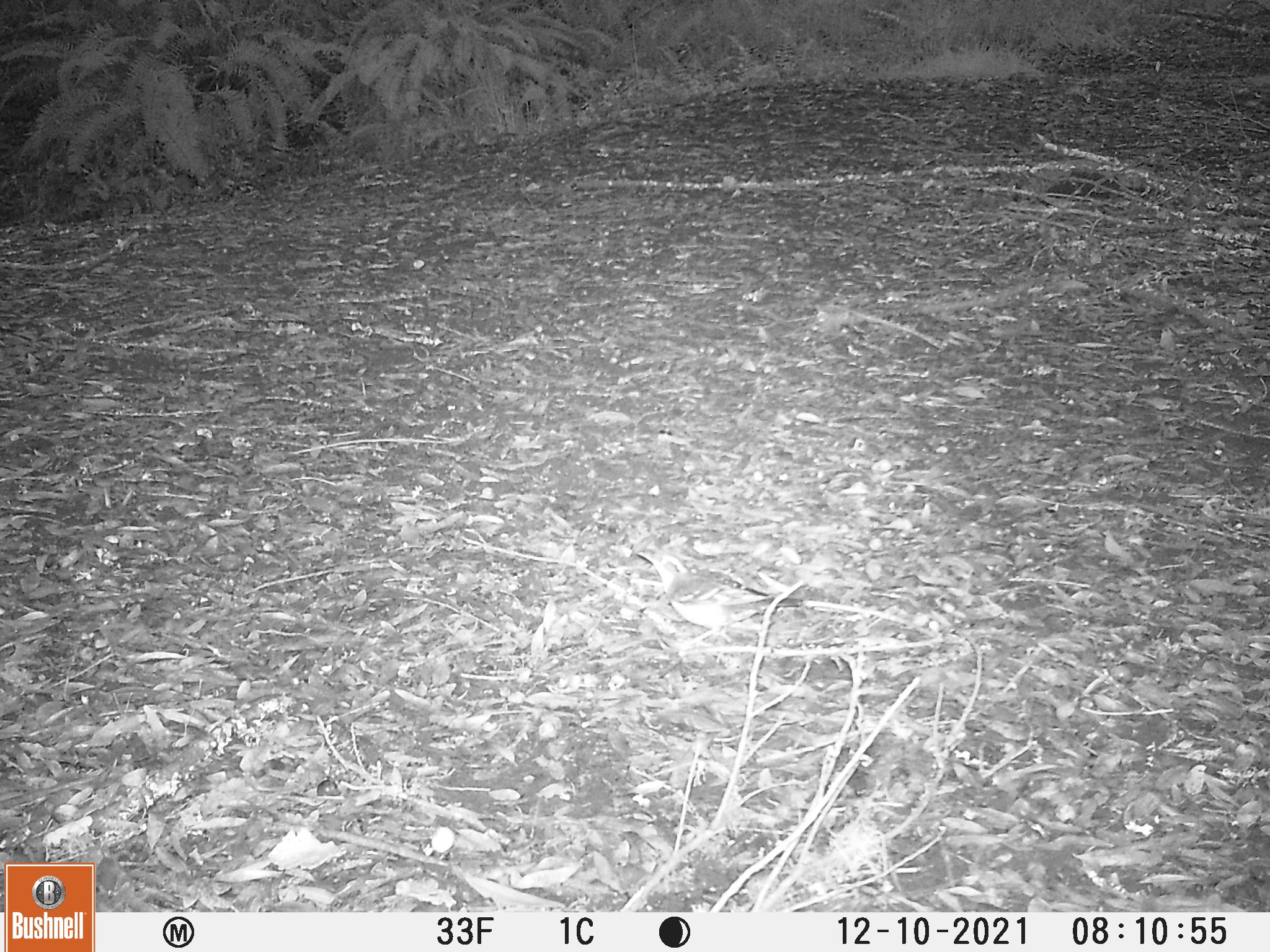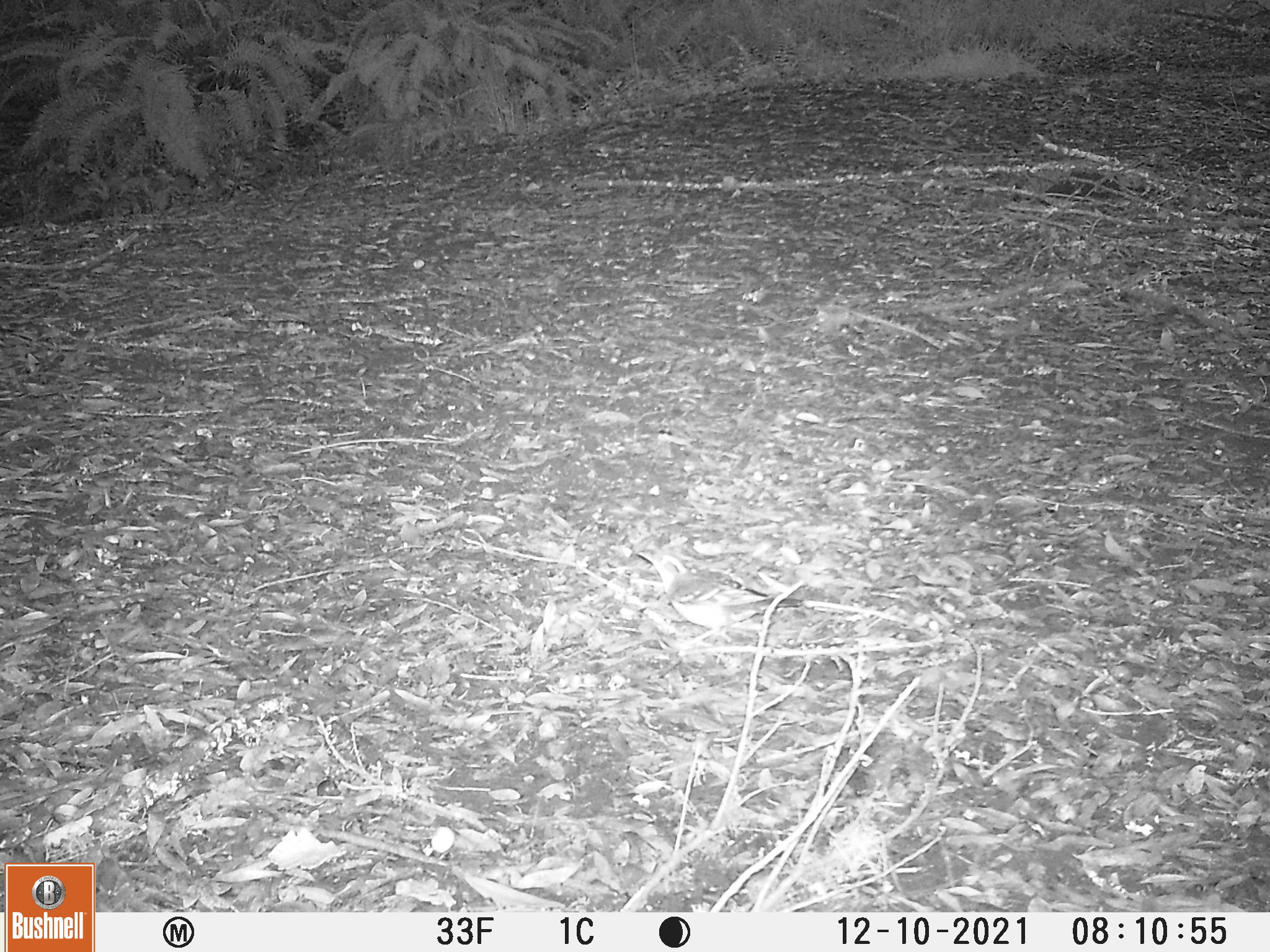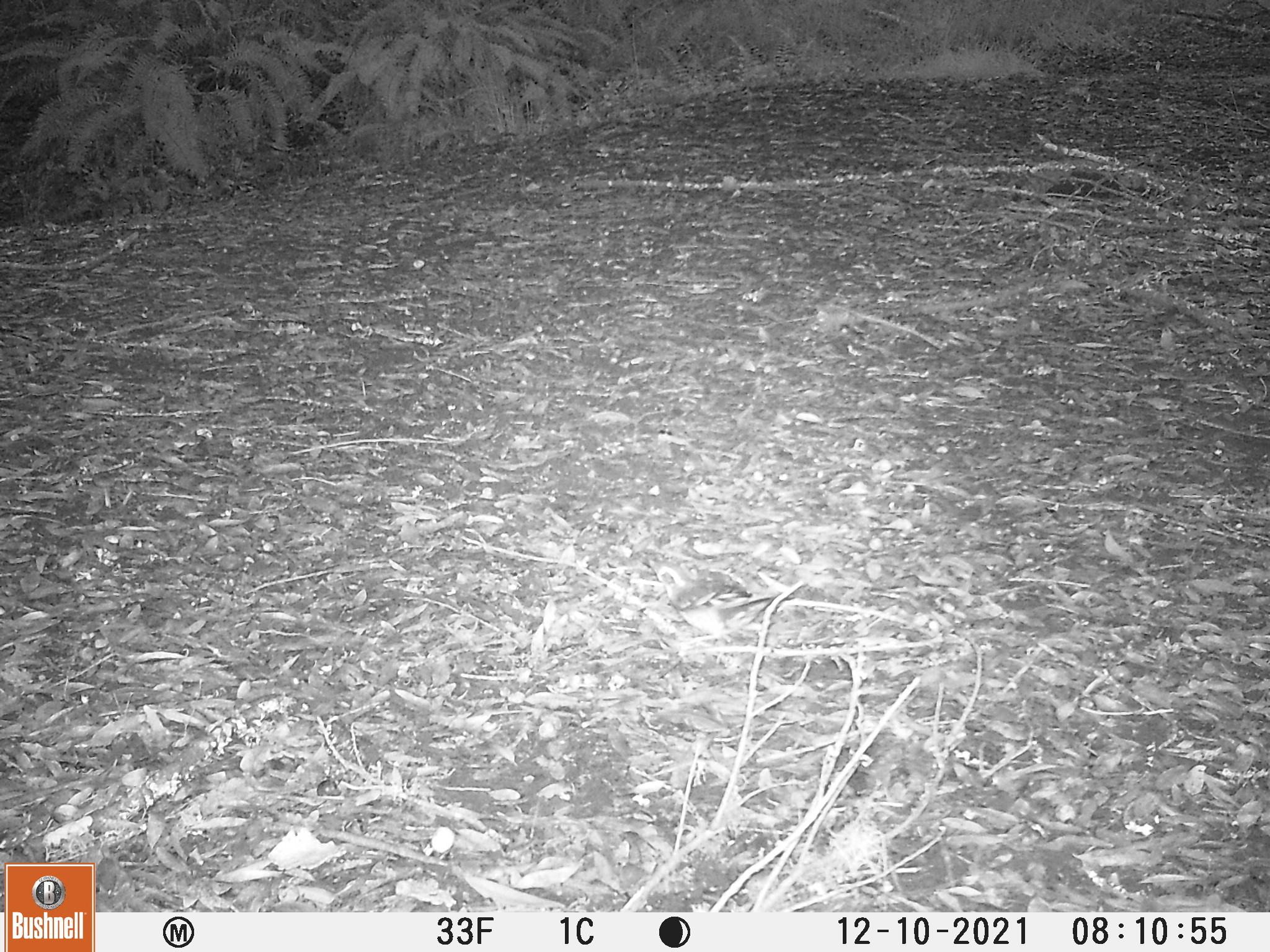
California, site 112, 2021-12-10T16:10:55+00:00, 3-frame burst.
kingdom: Animalia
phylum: Chordata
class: Aves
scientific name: Aves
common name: bird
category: unknown bird